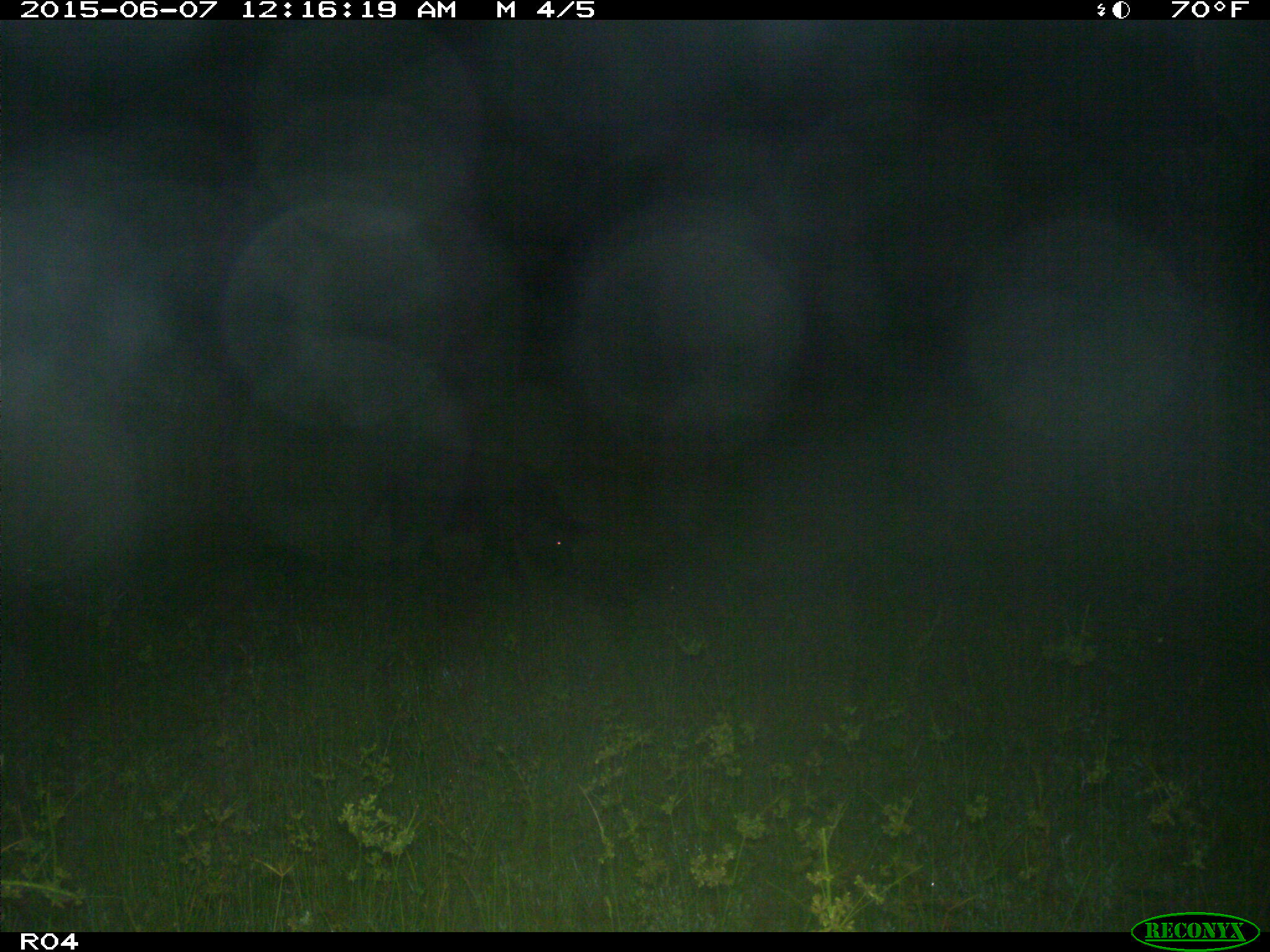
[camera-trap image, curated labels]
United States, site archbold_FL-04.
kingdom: Animalia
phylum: Chordata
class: Mammalia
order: Artiodactyla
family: Suidae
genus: Sus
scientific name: Sus scrofa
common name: wild boar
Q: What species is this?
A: Sus scrofa (wild boar).